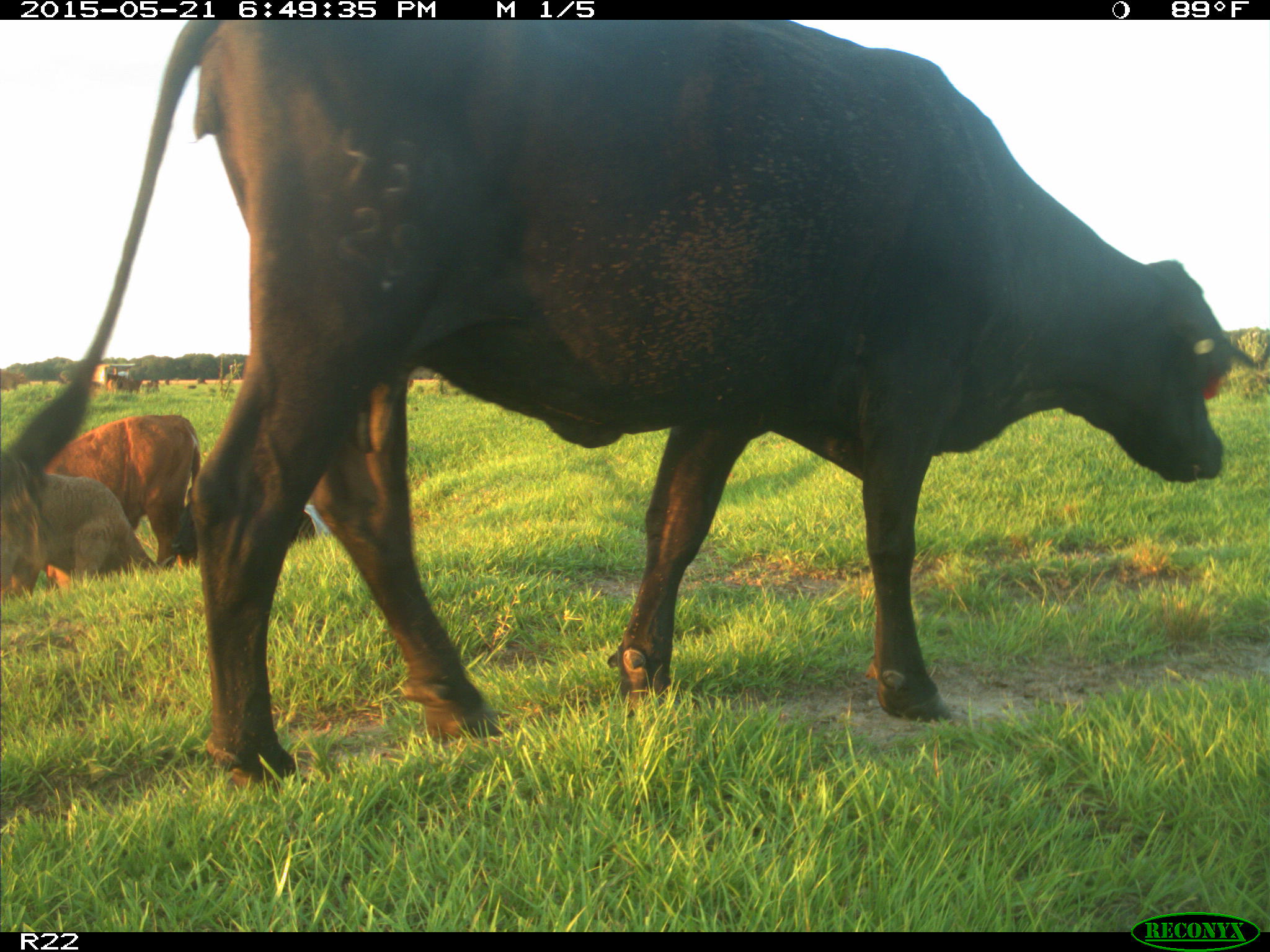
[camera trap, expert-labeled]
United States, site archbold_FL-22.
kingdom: Animalia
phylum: Chordata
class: Mammalia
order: Artiodactyla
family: Bovidae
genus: Bos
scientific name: Bos taurus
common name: domestic cow